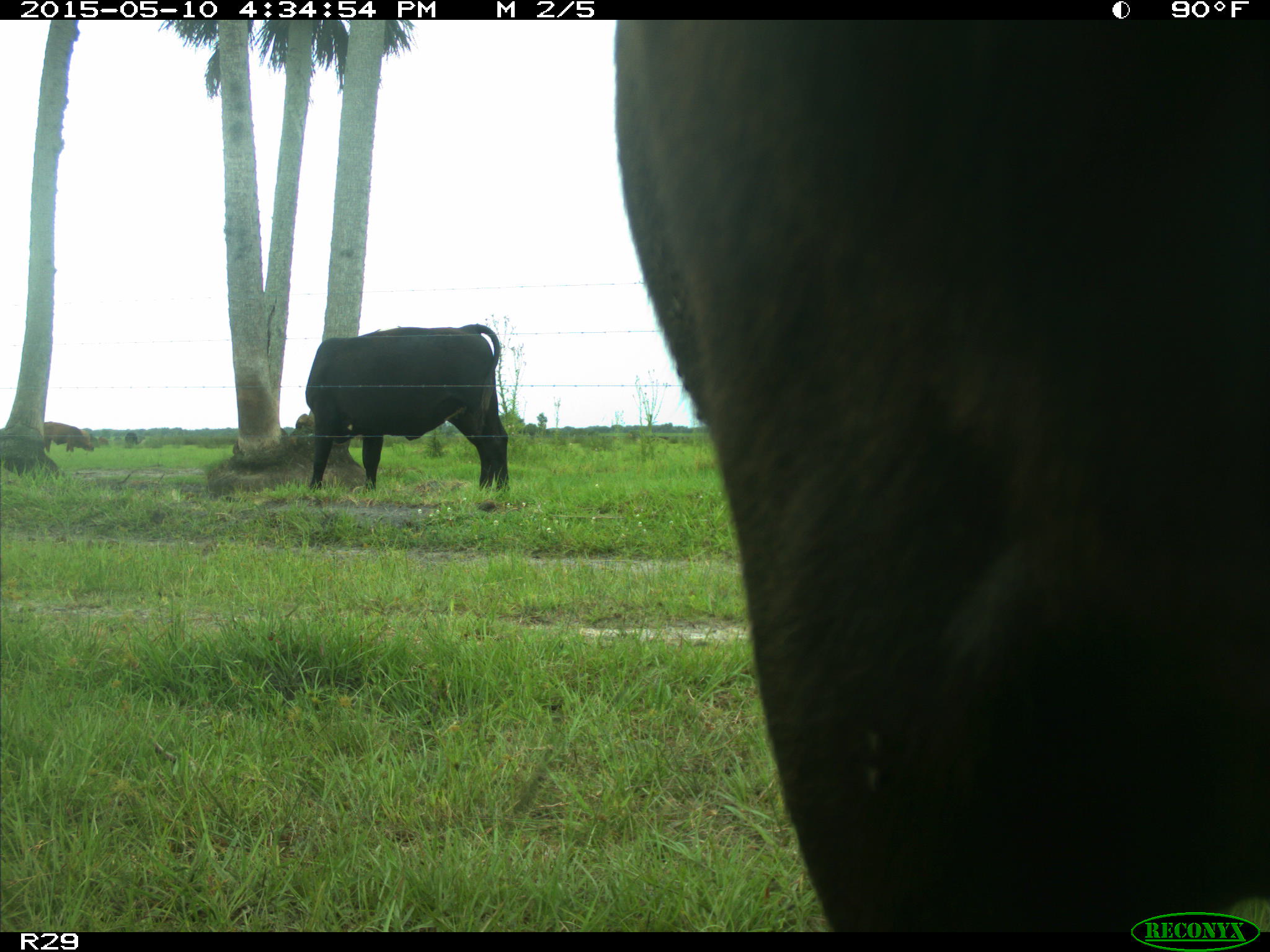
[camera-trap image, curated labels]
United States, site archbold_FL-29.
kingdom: Animalia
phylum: Chordata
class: Mammalia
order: Artiodactyla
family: Bovidae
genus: Bos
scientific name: Bos taurus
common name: domestic cow